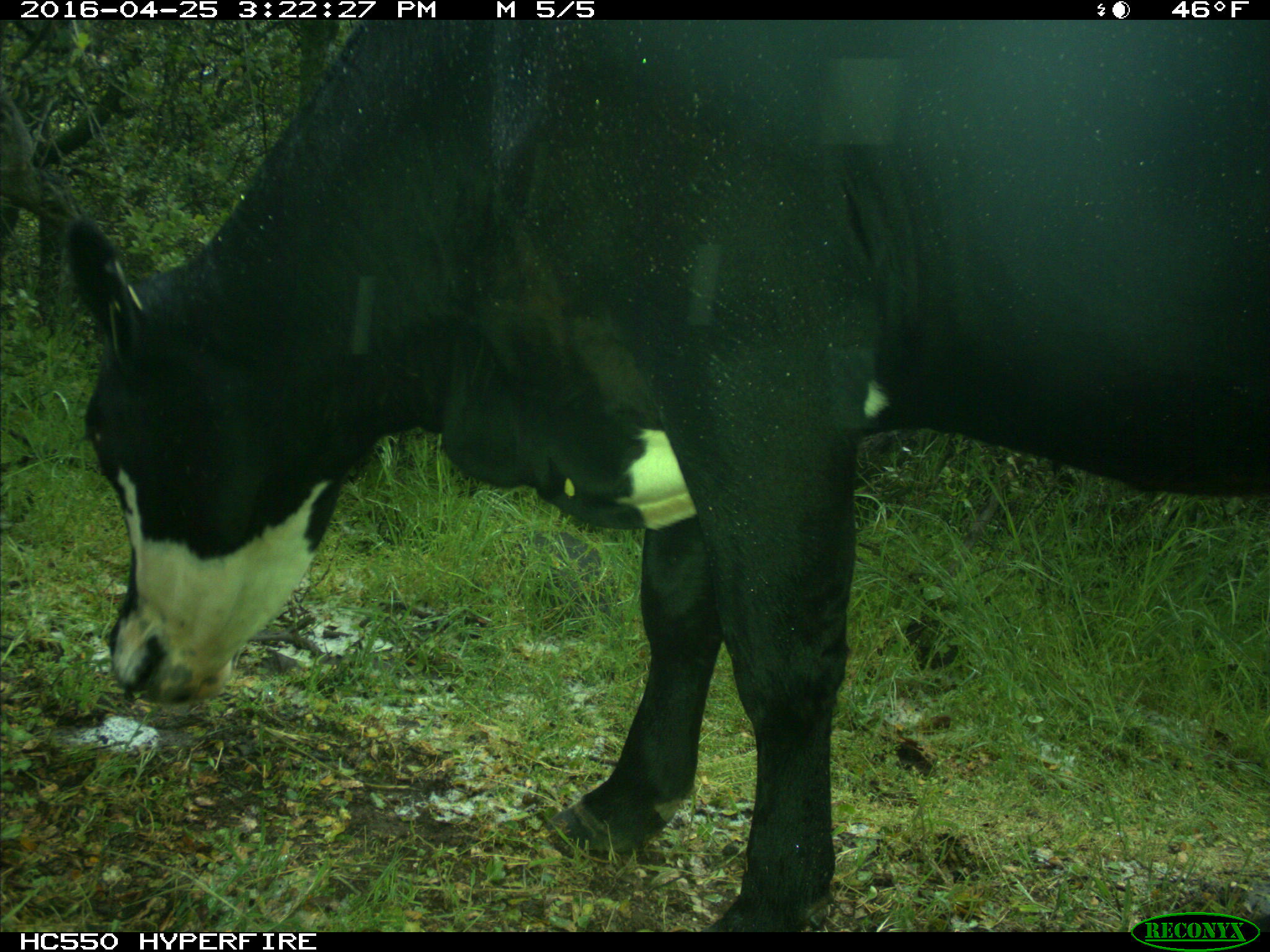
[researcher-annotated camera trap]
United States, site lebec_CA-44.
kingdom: Animalia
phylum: Chordata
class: Mammalia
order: Artiodactyla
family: Bovidae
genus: Bos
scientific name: Bos taurus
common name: domestic cow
Bos taurus (domestic cow).